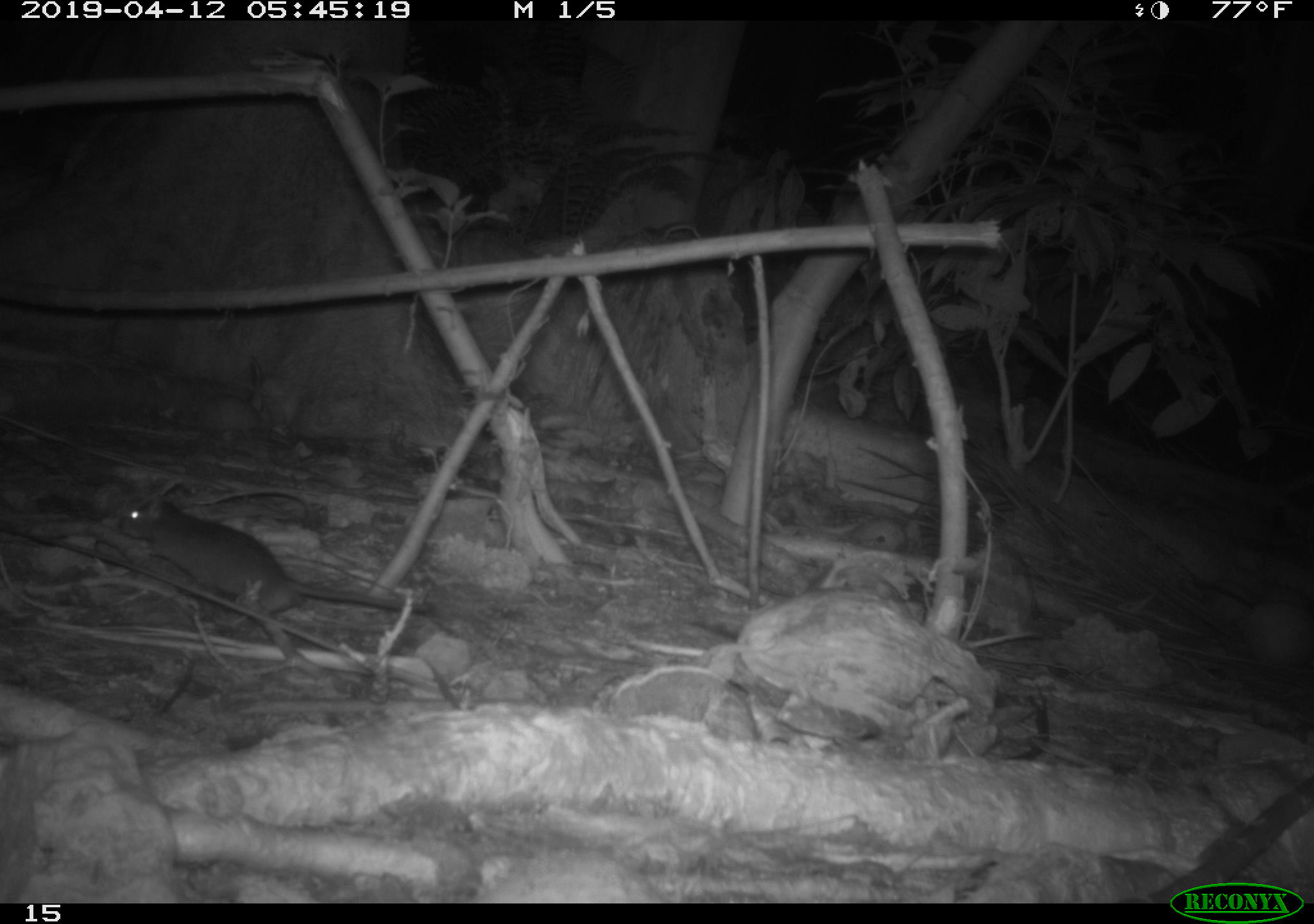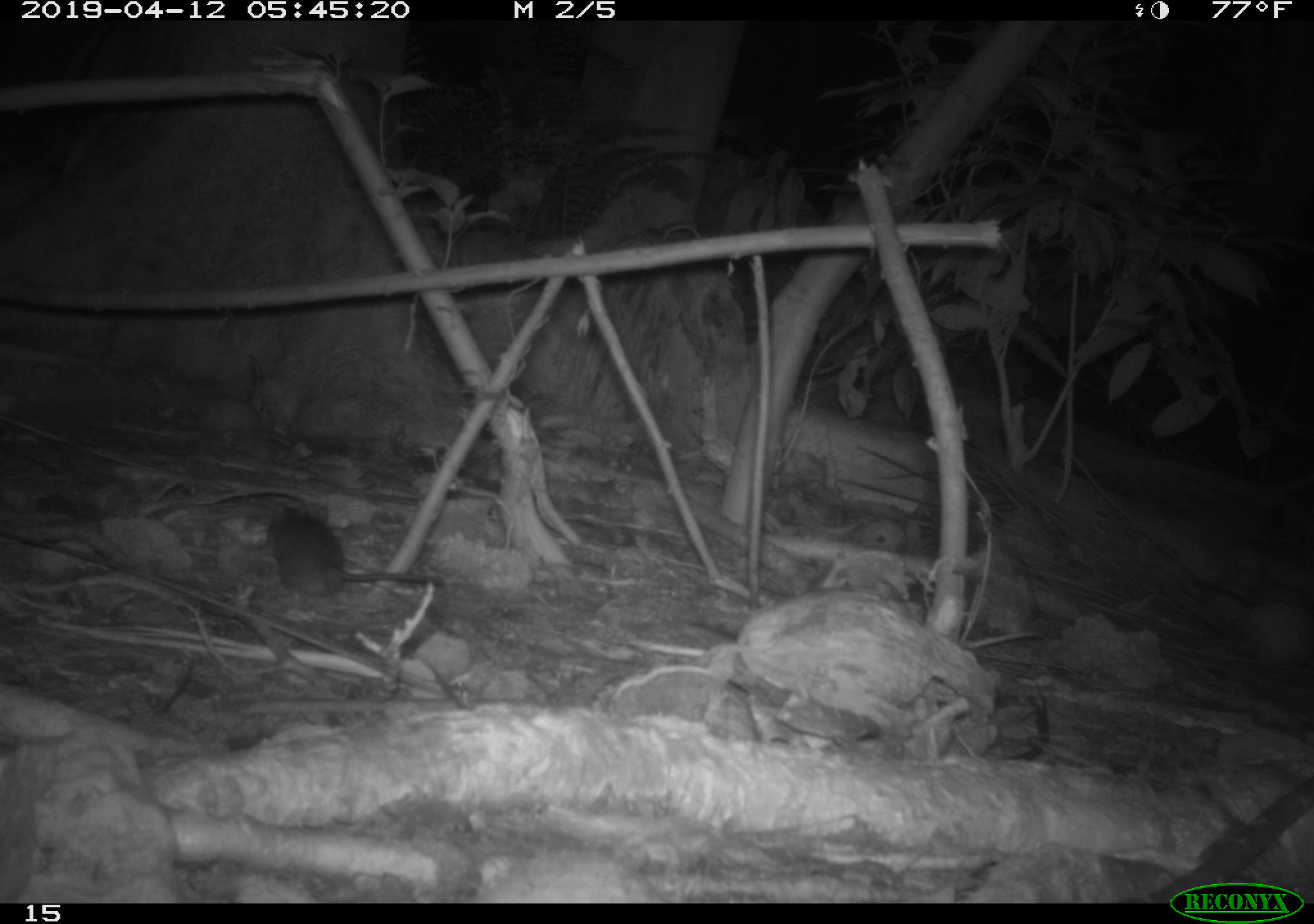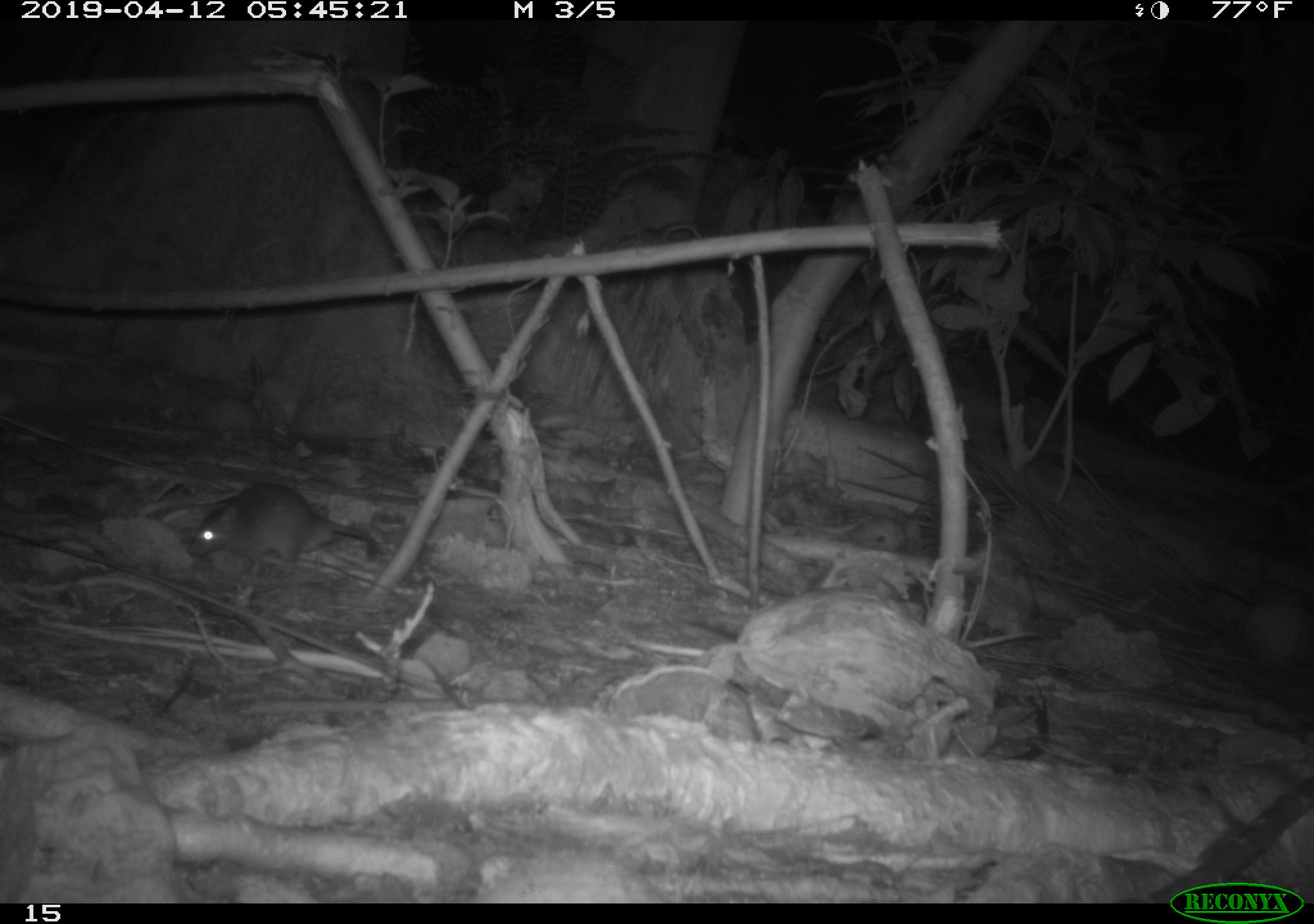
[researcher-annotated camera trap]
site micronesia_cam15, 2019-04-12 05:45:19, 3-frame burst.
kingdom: Animalia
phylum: Chordata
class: Mammalia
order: Rodentia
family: Muridae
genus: Rattus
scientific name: Rattus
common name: rat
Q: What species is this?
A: Rat (Rattus).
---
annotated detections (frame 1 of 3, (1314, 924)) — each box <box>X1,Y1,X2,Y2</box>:
rat: <box>112,486,420,635</box>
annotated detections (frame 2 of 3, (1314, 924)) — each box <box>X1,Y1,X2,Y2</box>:
rat: <box>261,506,443,601</box>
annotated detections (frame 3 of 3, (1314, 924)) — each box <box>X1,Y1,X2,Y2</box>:
rat: <box>187,481,377,586</box>